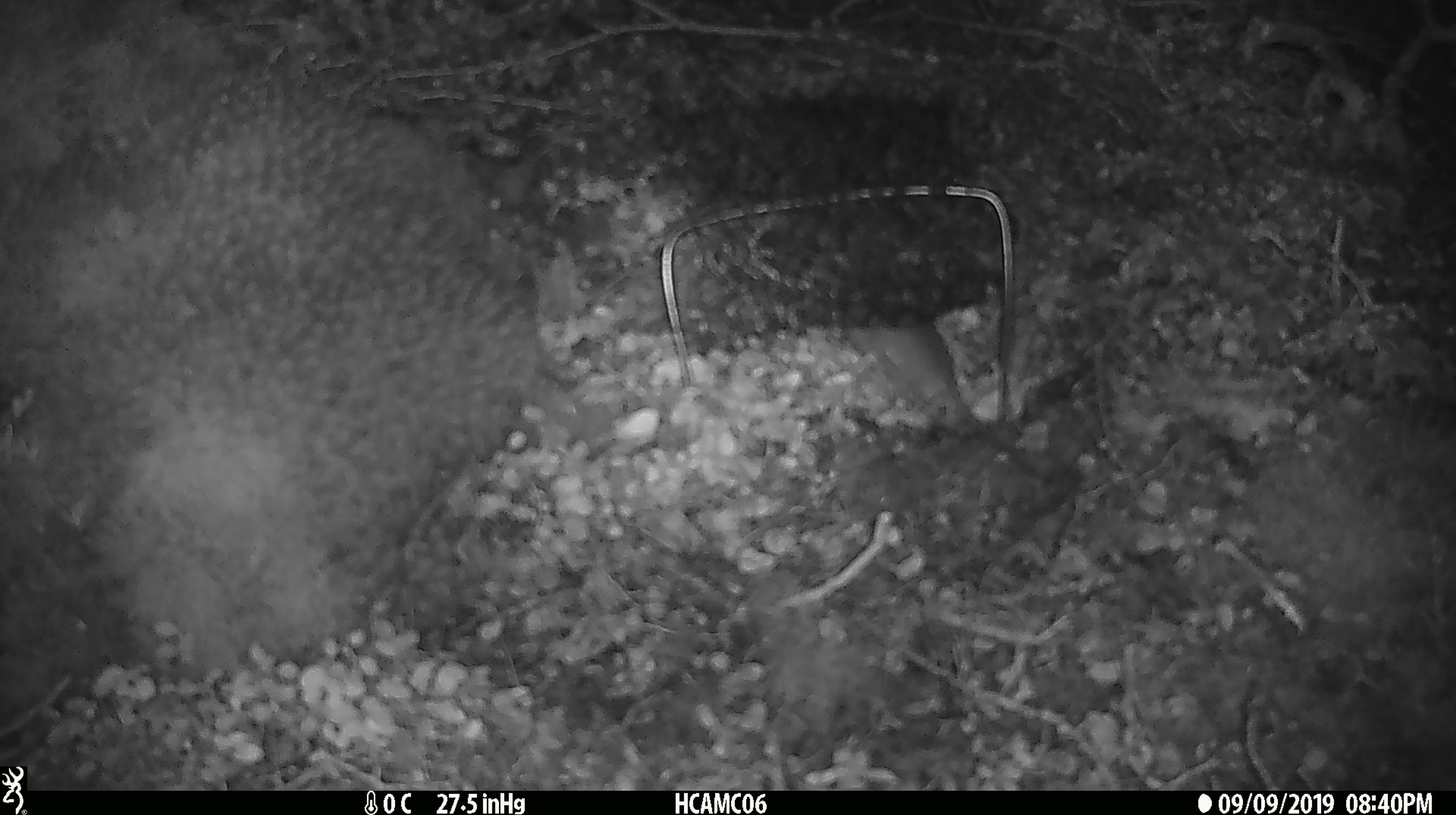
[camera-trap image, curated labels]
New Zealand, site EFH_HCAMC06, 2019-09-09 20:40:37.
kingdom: Animalia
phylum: Chordata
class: Mammalia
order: Rodentia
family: Muridae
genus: Mus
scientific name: Mus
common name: mouse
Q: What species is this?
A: Mouse (Mus).